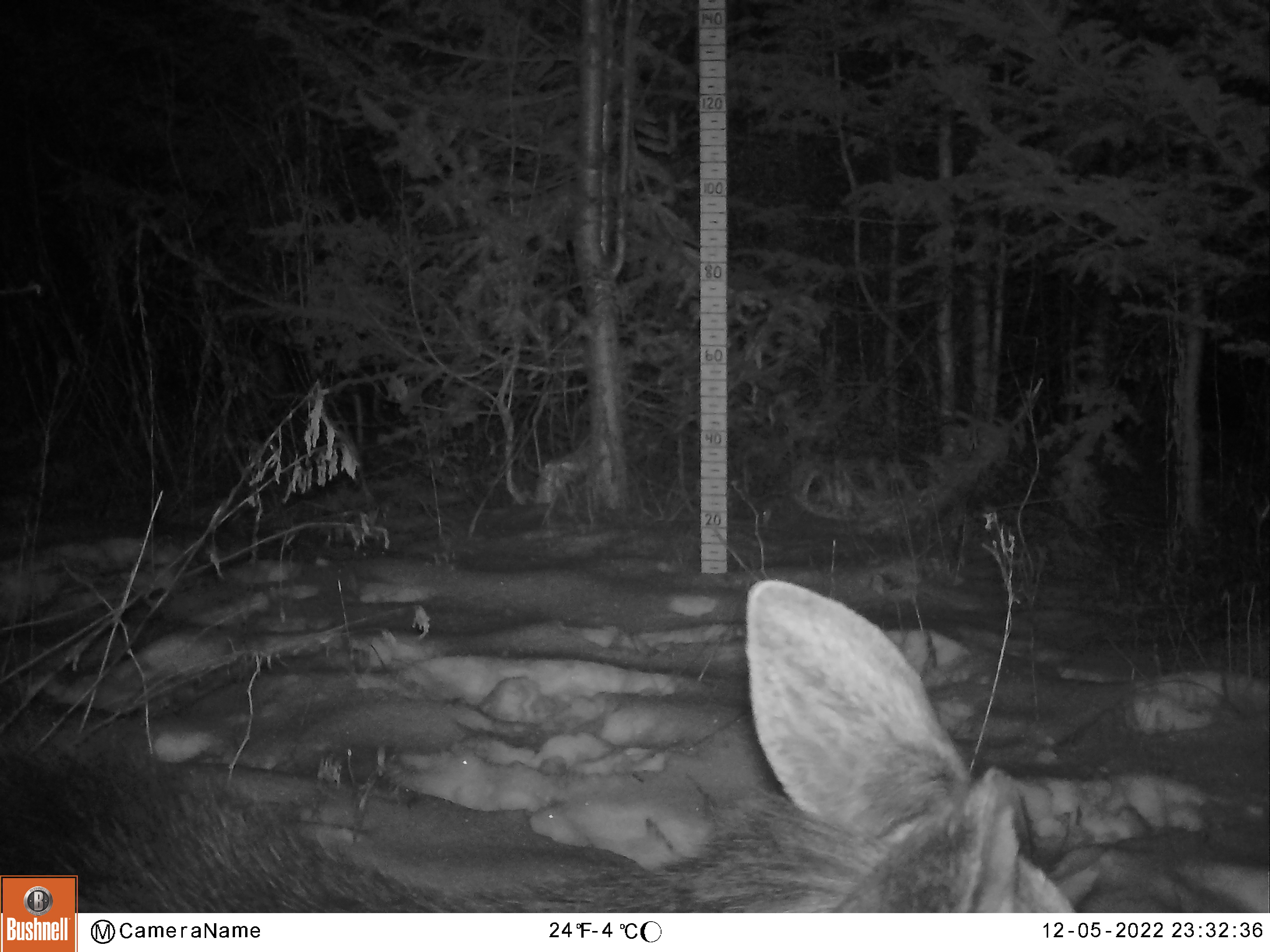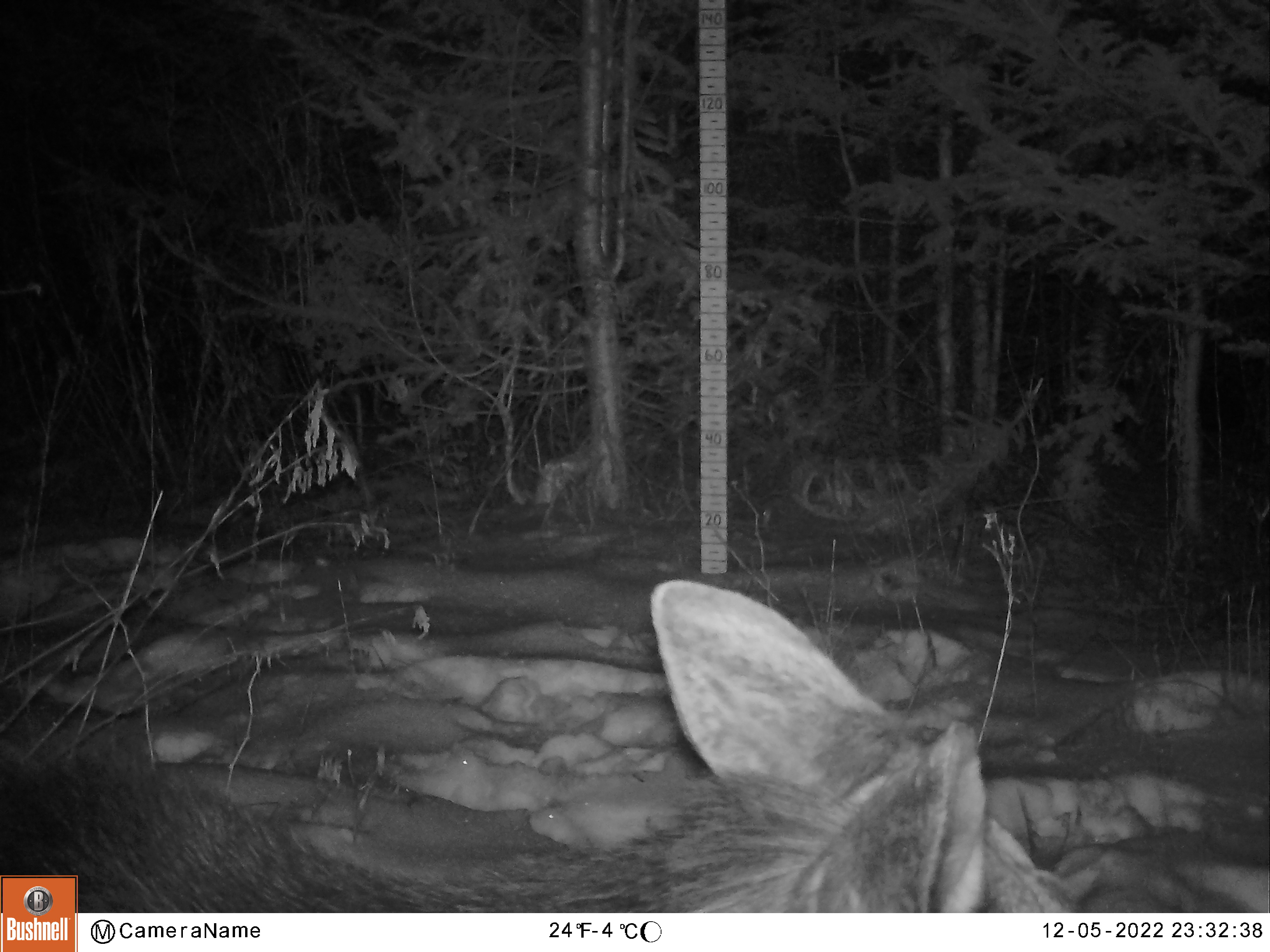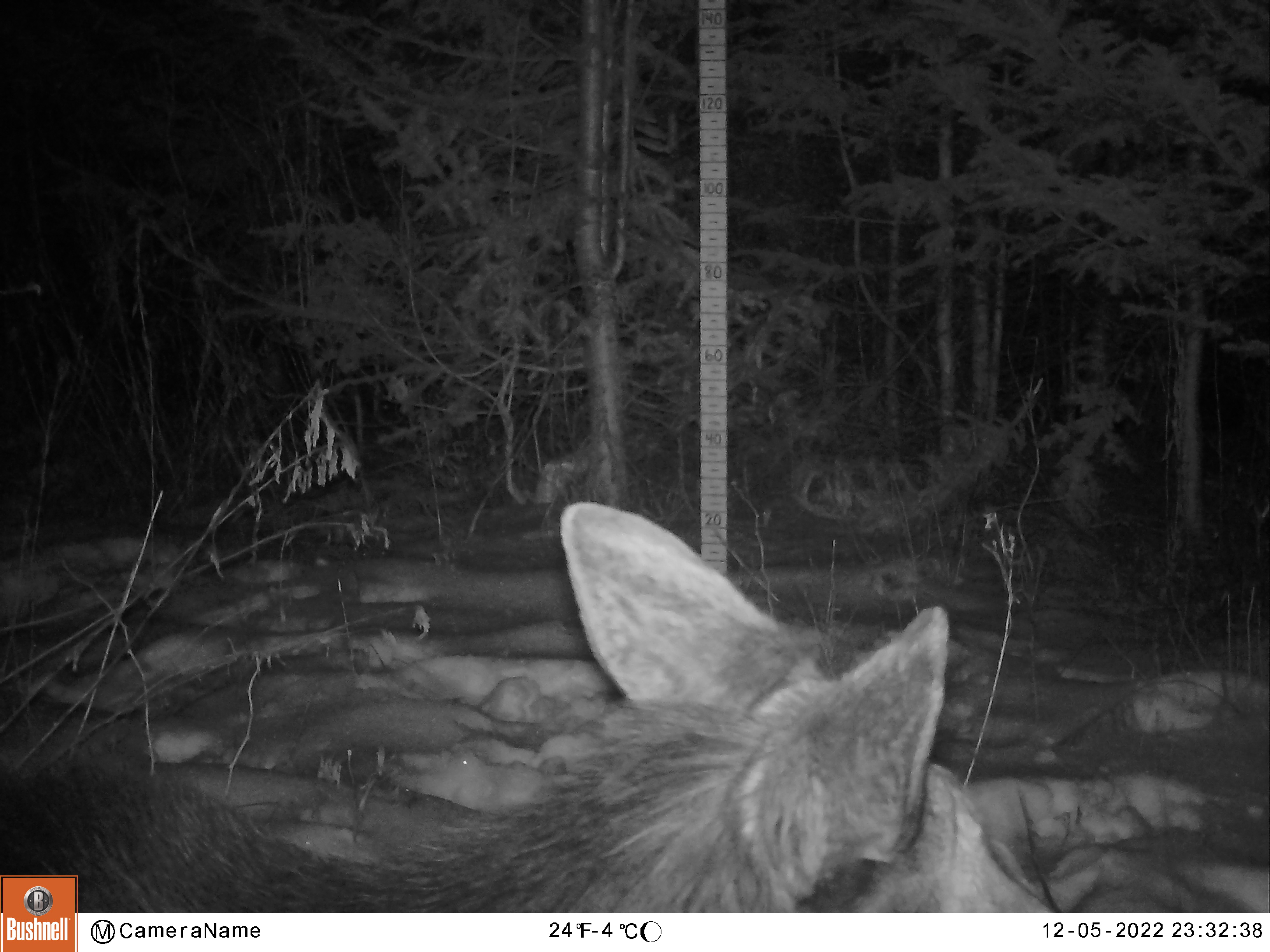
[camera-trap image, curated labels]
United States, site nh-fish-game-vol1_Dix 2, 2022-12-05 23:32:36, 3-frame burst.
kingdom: Animalia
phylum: Chordata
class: Mammalia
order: Artiodactyla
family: Cervidae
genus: Alces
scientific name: Alces alces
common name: moose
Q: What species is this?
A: Moose (Alces alces).